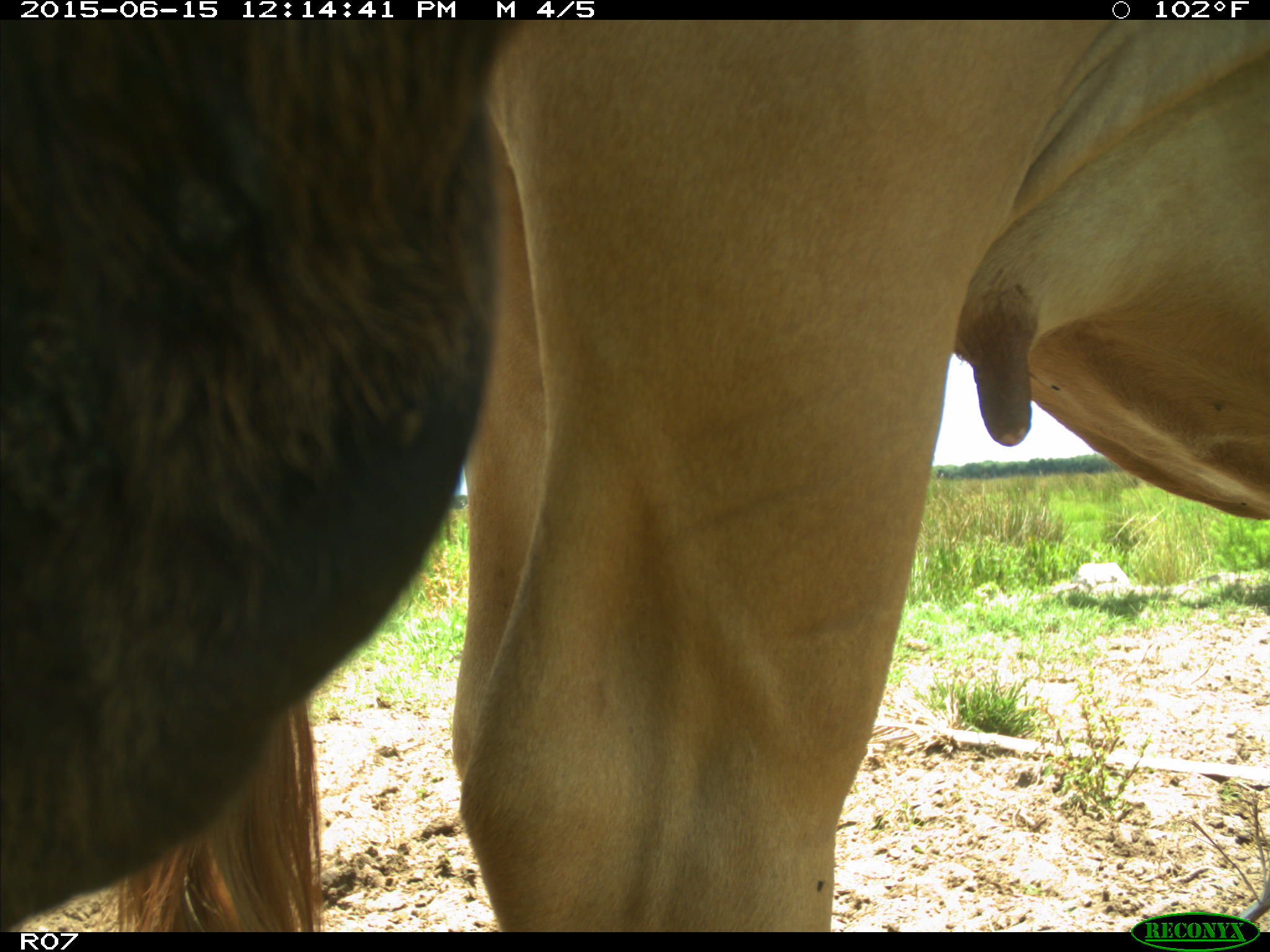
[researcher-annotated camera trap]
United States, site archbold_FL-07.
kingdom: Animalia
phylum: Chordata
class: Mammalia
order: Artiodactyla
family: Bovidae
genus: Bos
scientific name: Bos taurus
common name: domestic cow